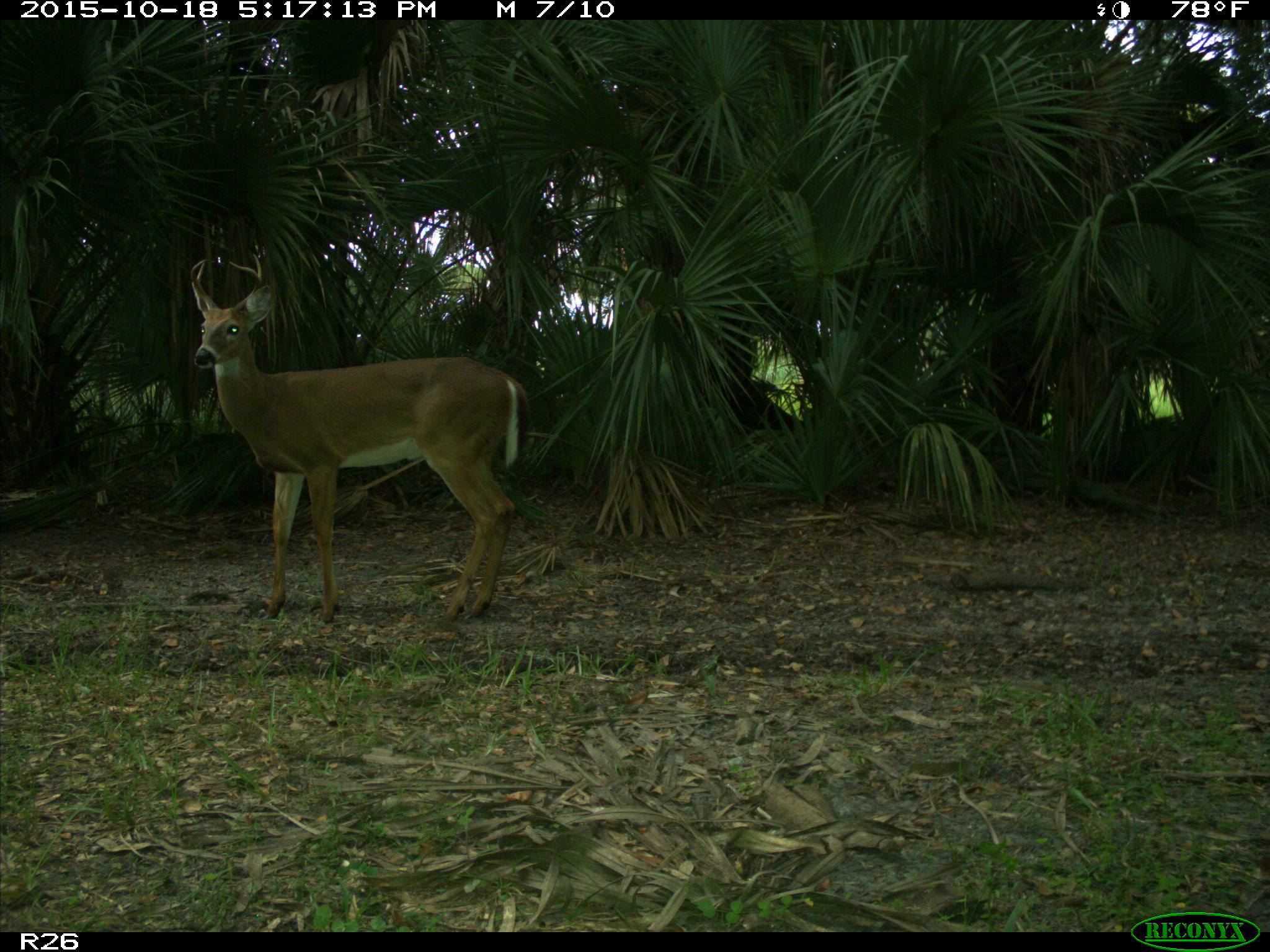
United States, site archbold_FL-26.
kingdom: Animalia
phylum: Chordata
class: Mammalia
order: Artiodactyla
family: Cervidae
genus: Odocoileus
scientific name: Odocoileus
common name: deer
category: unidentified deer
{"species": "unidentified deer (deer) (Odocoileus)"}